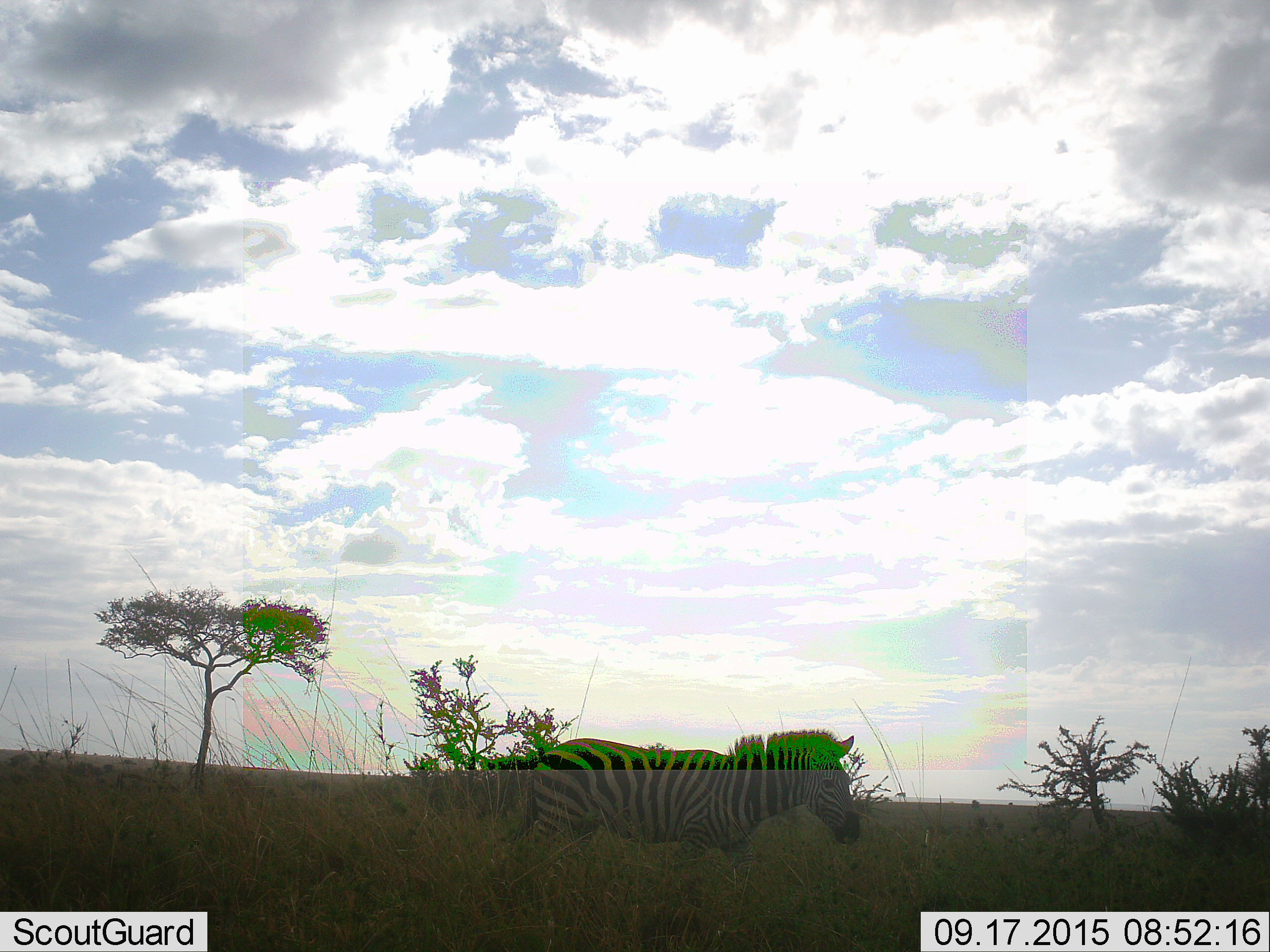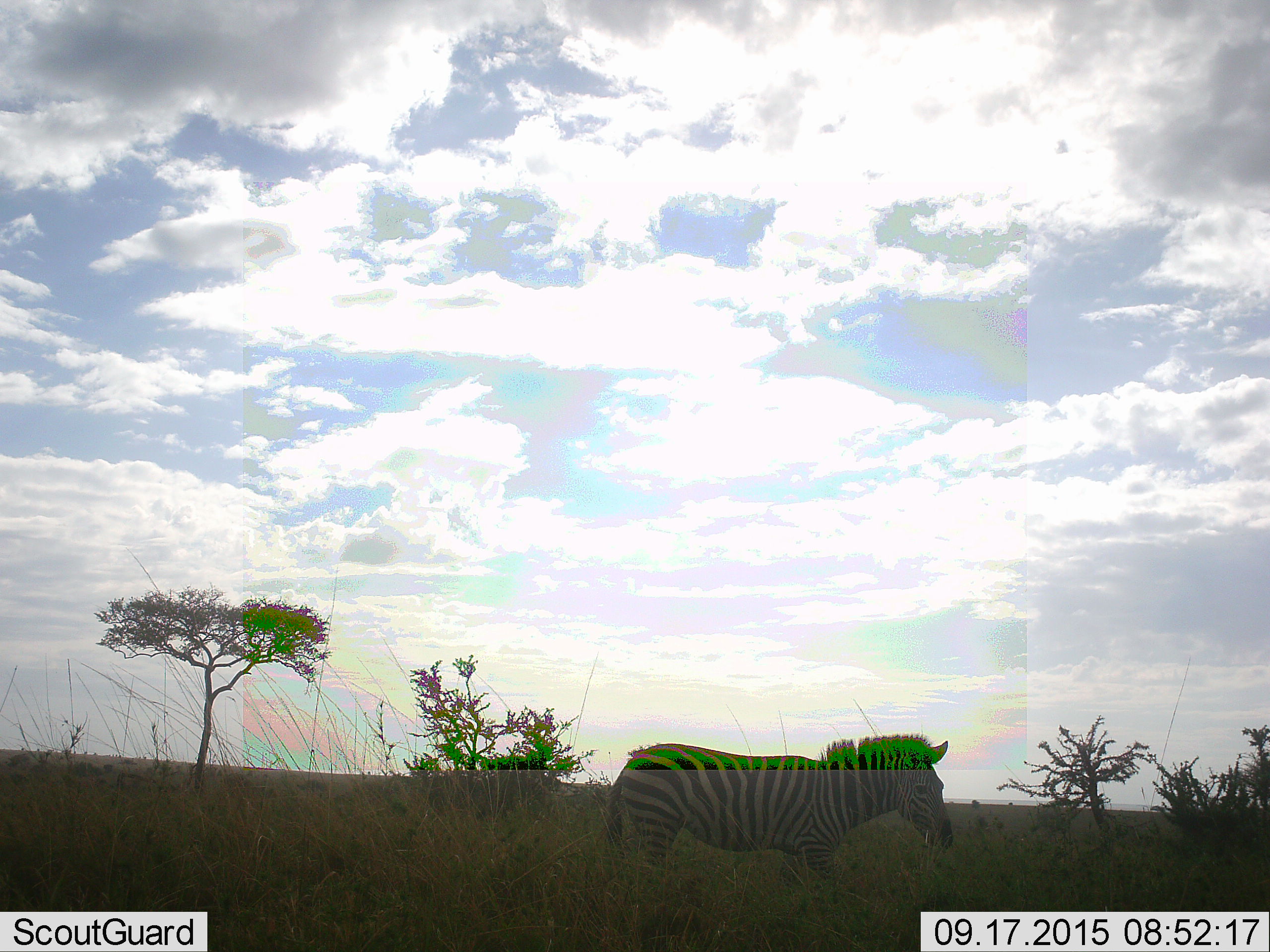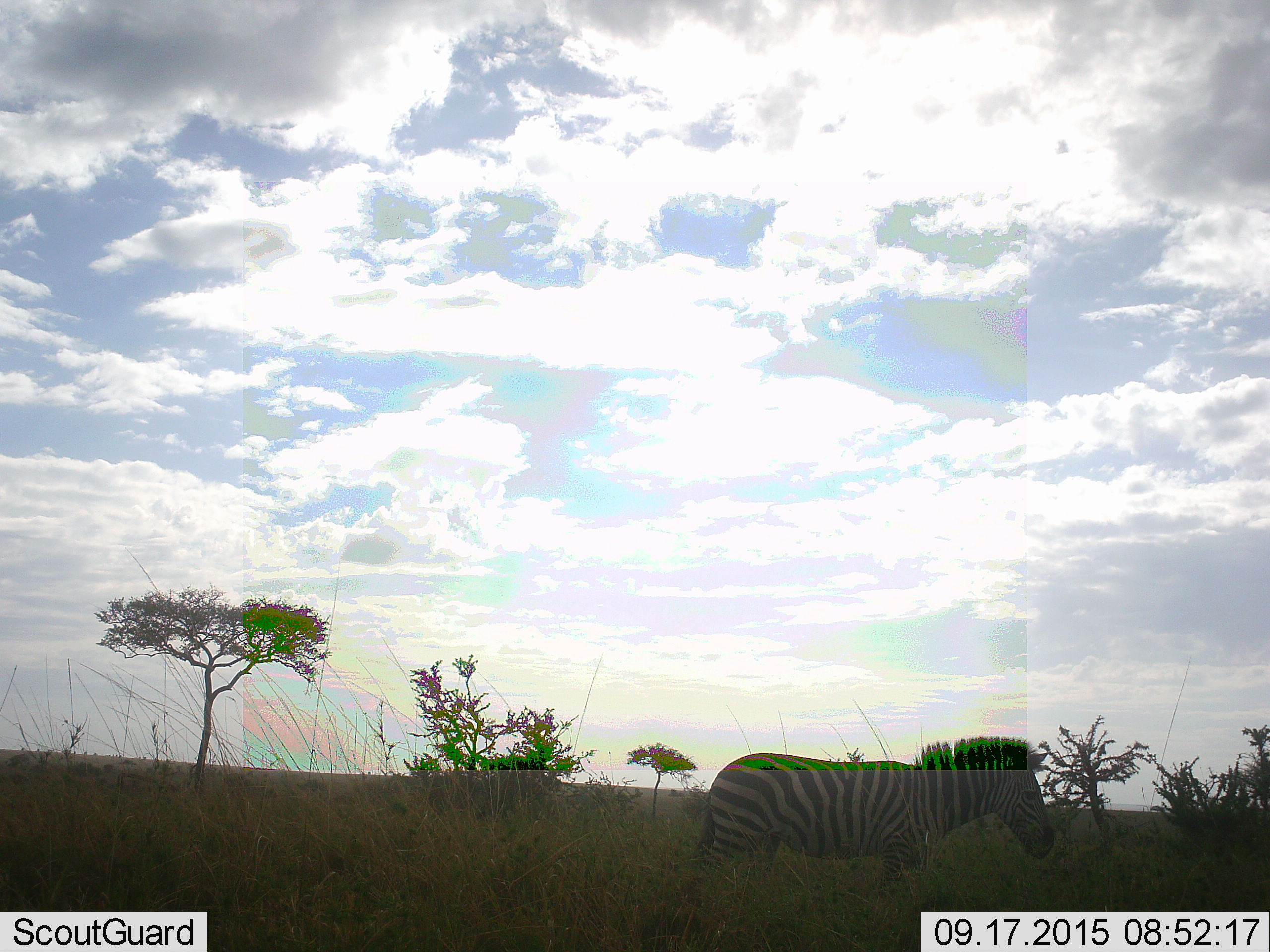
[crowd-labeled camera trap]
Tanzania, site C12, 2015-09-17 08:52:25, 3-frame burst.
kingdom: Animalia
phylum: Chordata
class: Mammalia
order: Perissodactyla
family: Equidae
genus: Equus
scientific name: Equus quagga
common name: plains zebra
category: zebra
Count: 1.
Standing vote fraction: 11%.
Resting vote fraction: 6%.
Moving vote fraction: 89%.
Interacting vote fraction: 0%.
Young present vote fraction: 0%.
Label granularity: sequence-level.